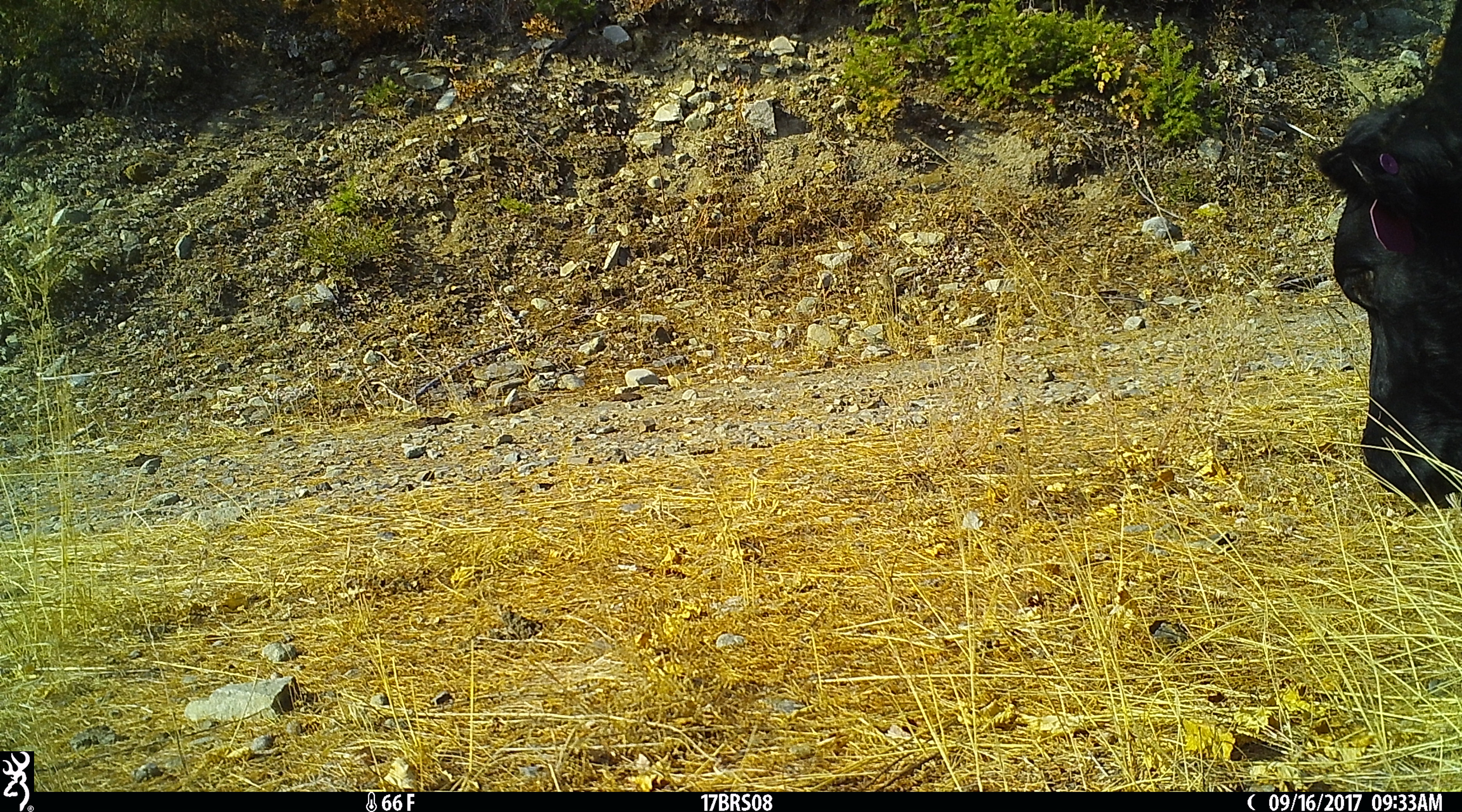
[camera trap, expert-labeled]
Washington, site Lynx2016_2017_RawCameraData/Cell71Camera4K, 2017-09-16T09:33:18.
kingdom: Animalia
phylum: Chordata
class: Mammalia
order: Artiodactyla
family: Bovidae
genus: Bos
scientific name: Bos taurus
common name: domestic cattle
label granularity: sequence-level